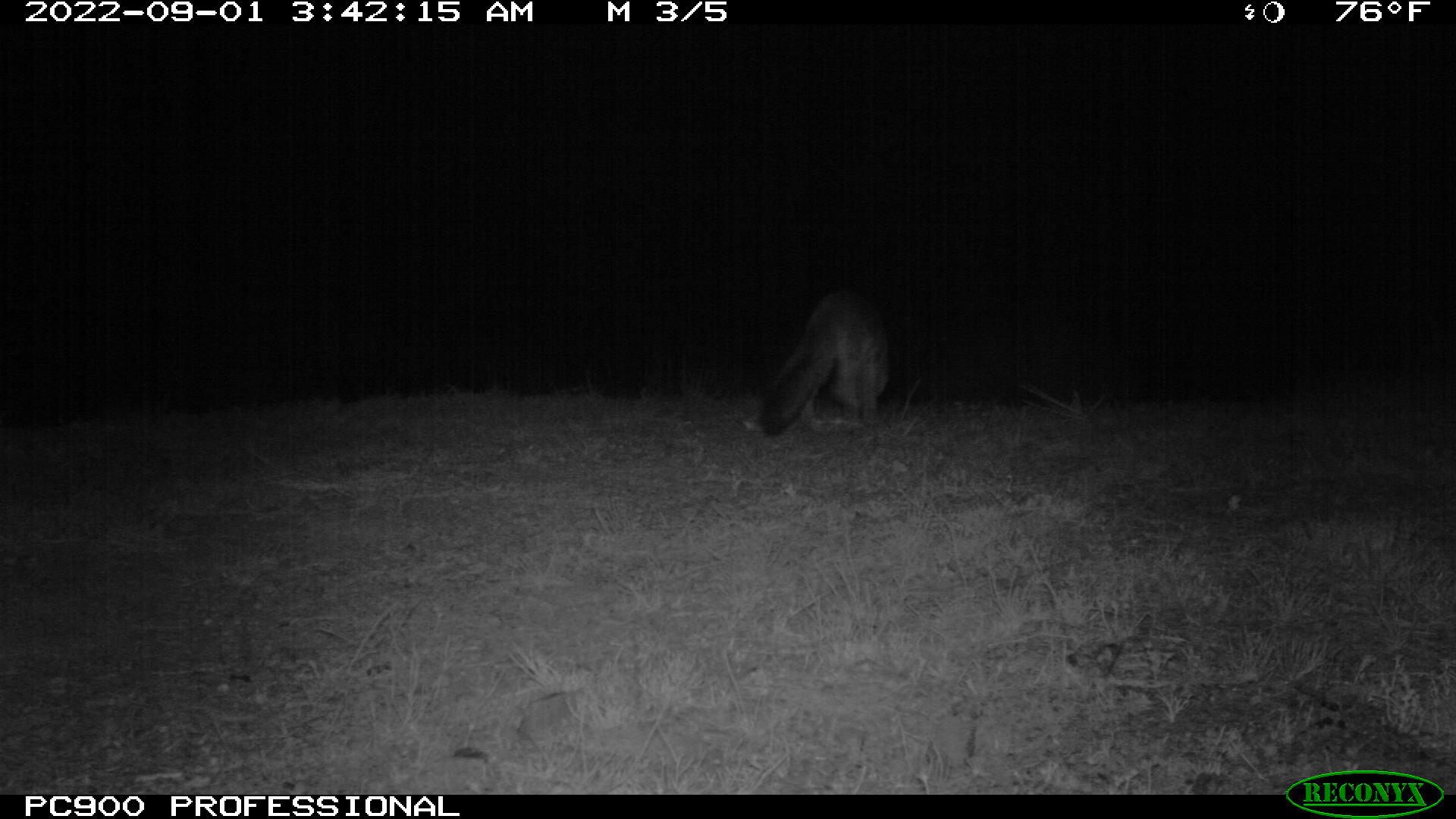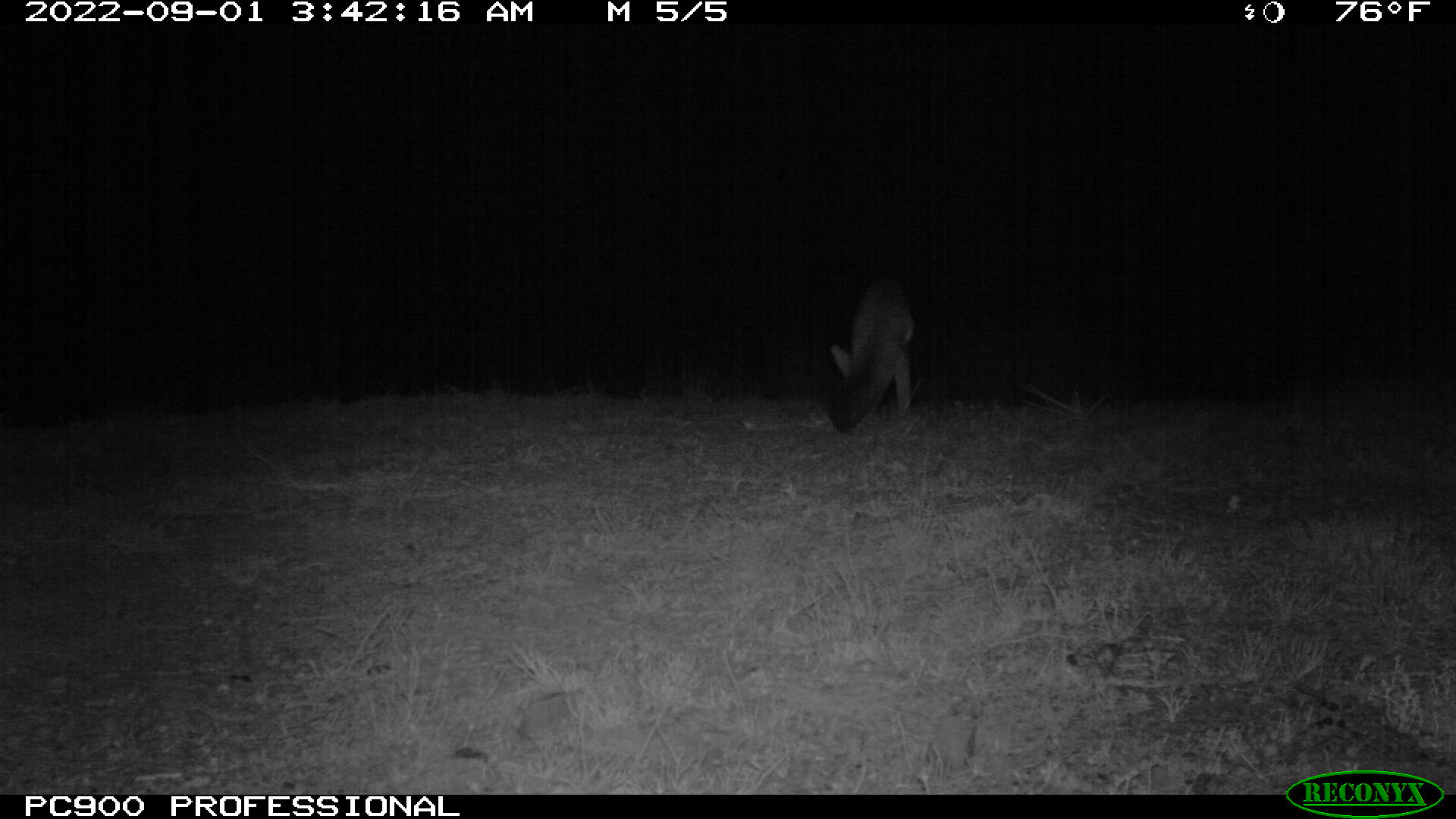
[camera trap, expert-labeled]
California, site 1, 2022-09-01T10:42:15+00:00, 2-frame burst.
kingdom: Animalia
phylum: Chordata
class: Mammalia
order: Carnivora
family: Canidae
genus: Urocyon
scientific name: Urocyon cinereoargenteus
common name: gray fox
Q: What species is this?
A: Gray fox (Urocyon cinereoargenteus).